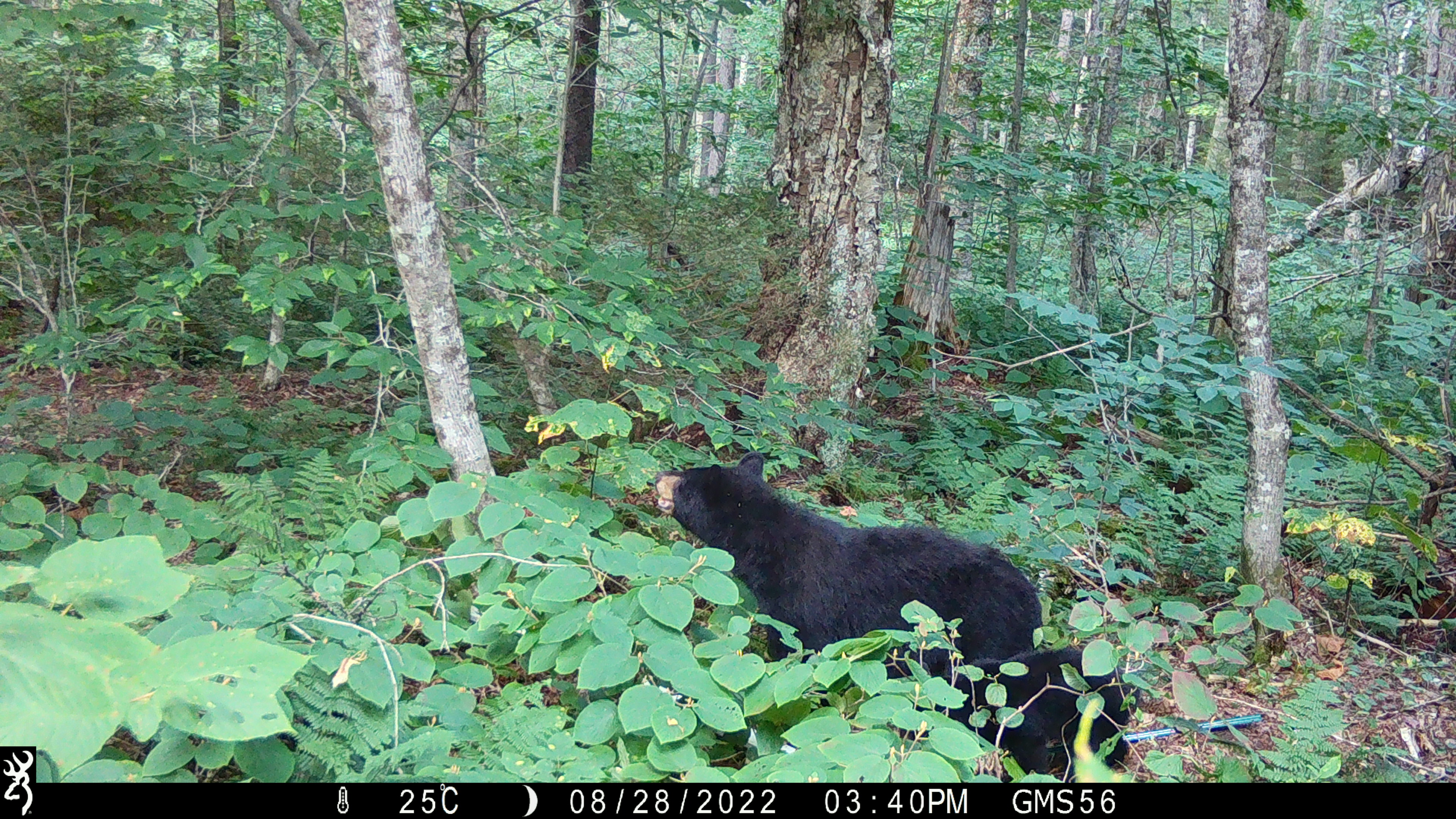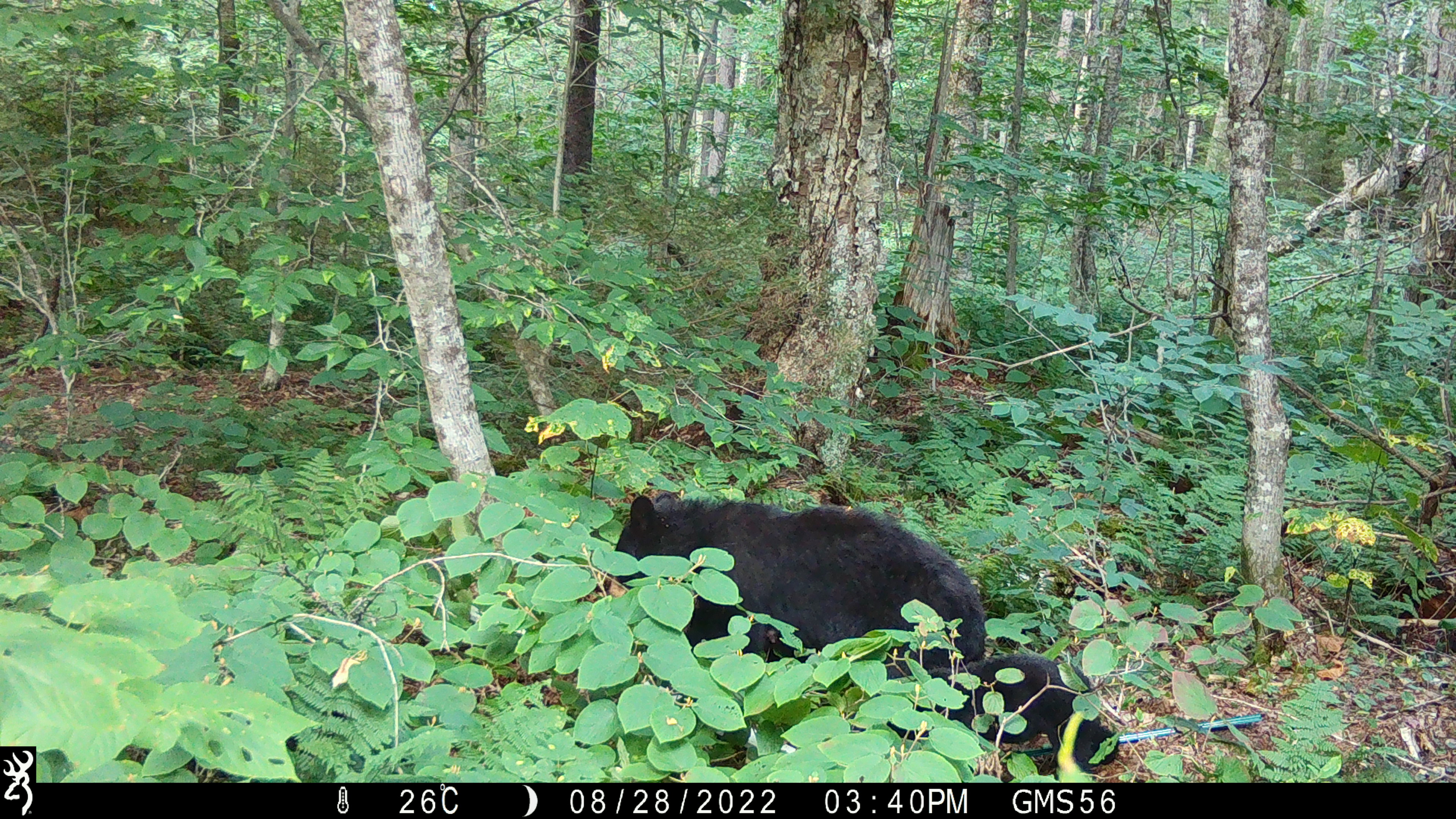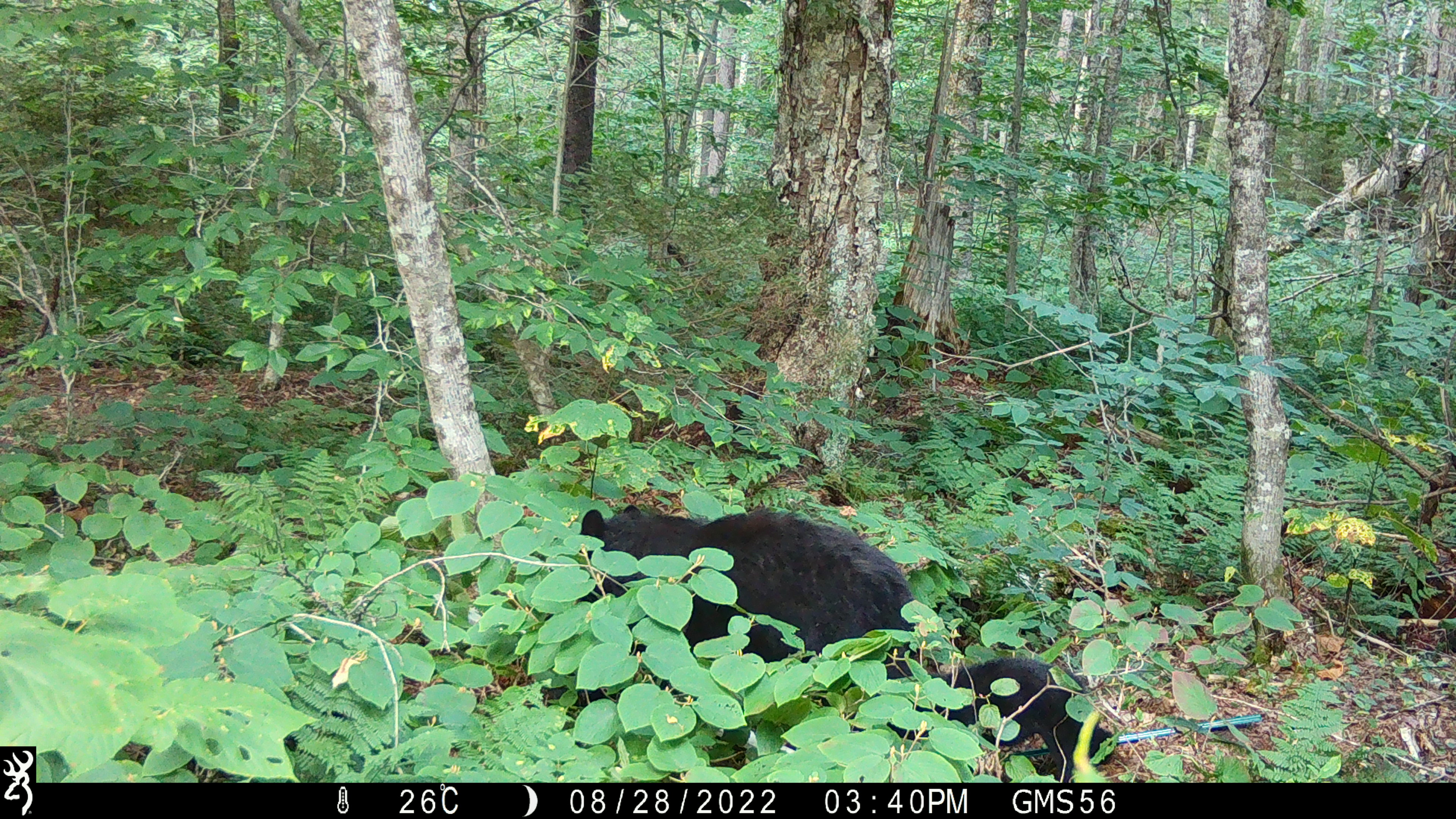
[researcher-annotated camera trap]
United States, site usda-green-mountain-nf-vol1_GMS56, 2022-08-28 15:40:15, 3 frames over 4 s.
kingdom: Animalia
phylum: Chordata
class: Mammalia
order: Carnivora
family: Ursidae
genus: Ursus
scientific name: Ursus americanus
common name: black bear